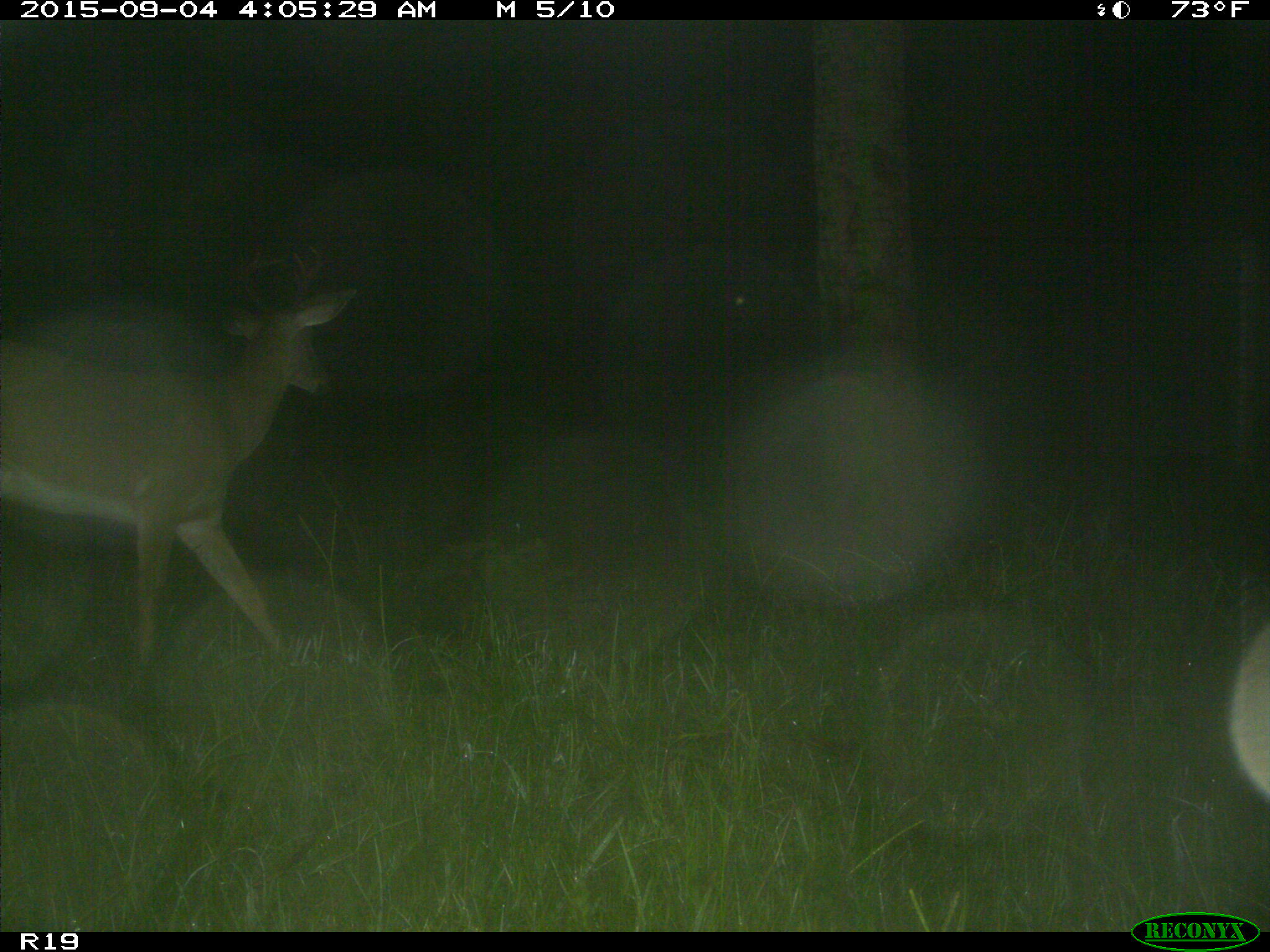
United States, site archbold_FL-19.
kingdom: Animalia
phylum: Chordata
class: Mammalia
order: Artiodactyla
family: Cervidae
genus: Odocoileus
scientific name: Odocoileus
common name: deer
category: unidentified deer